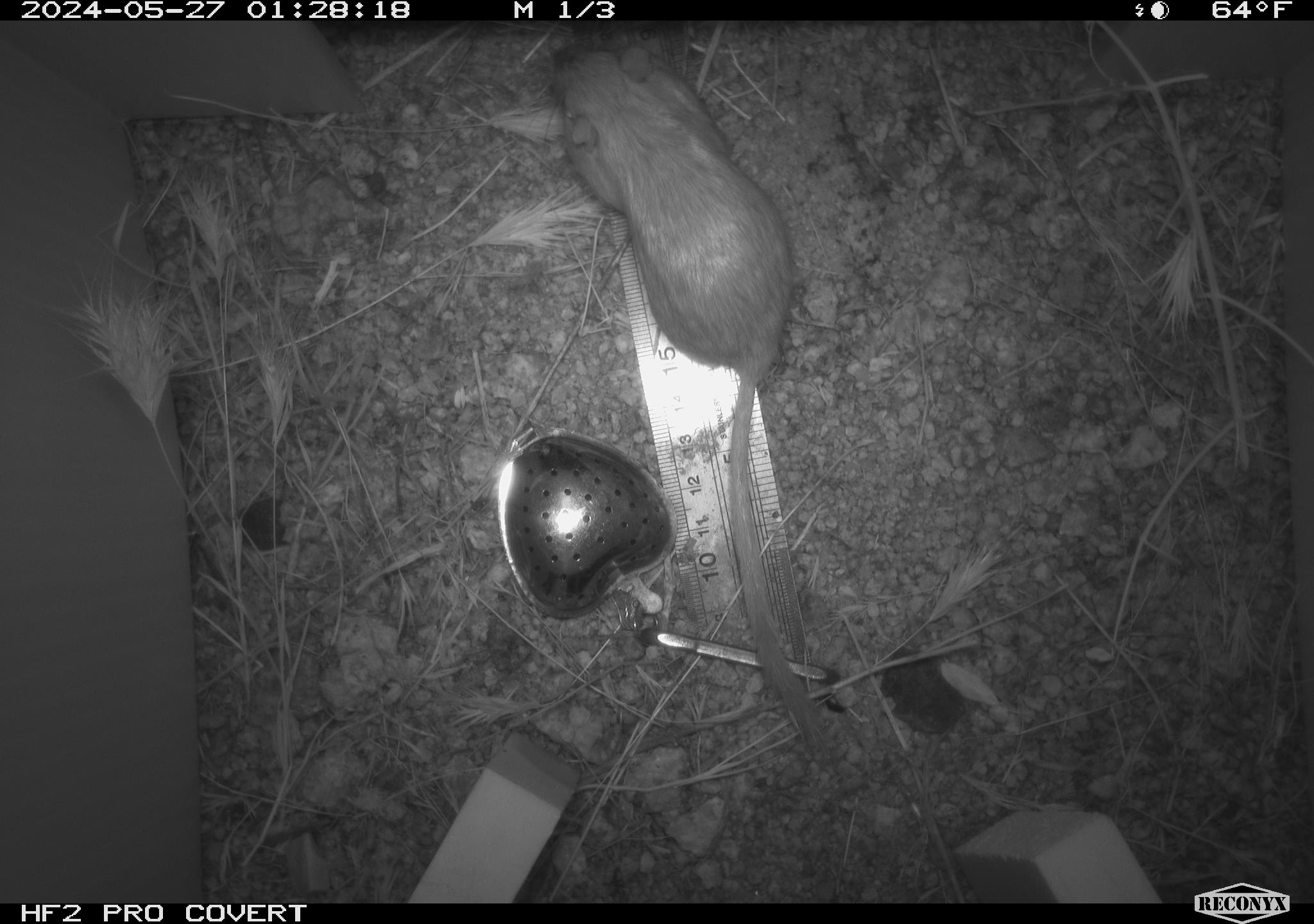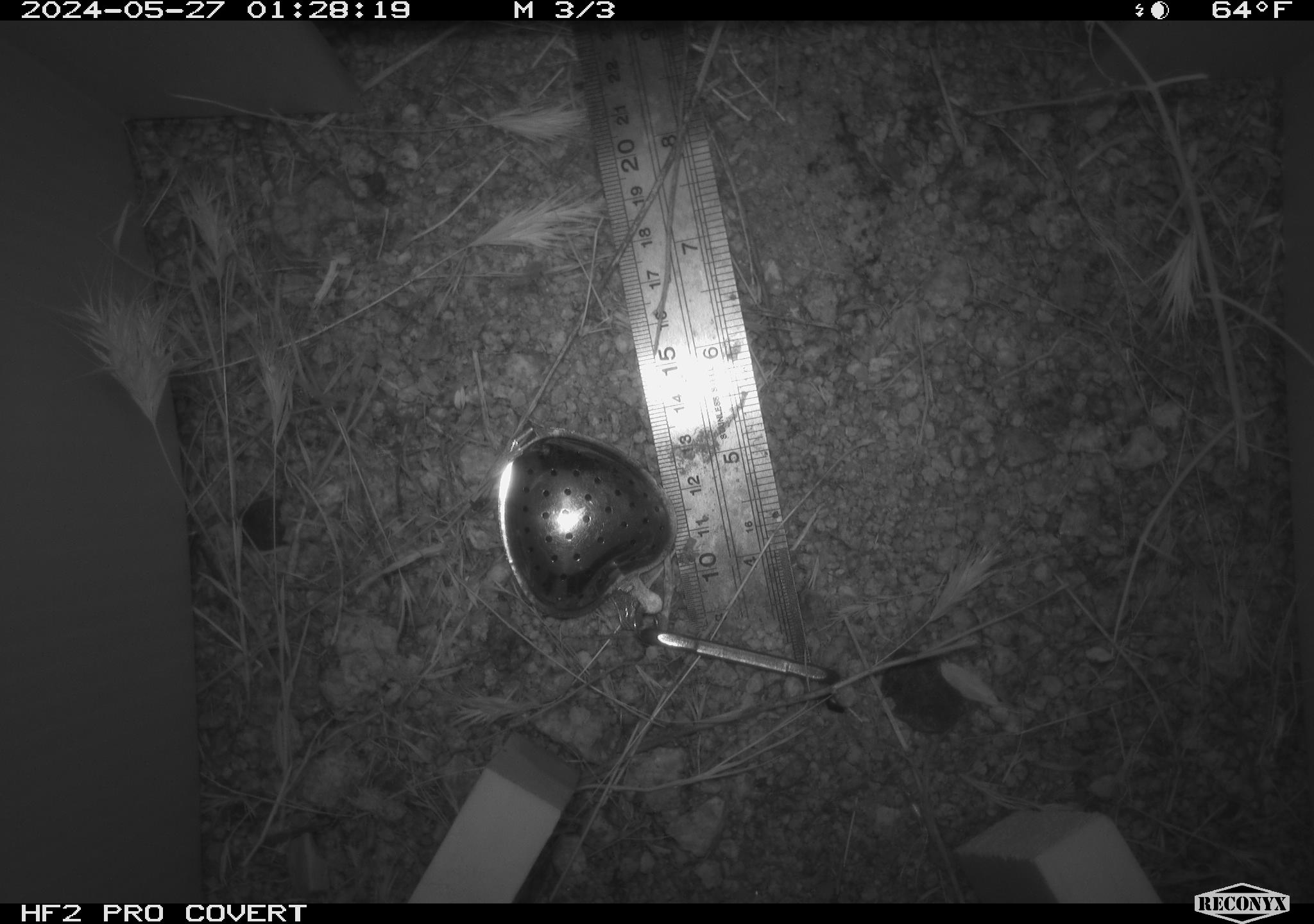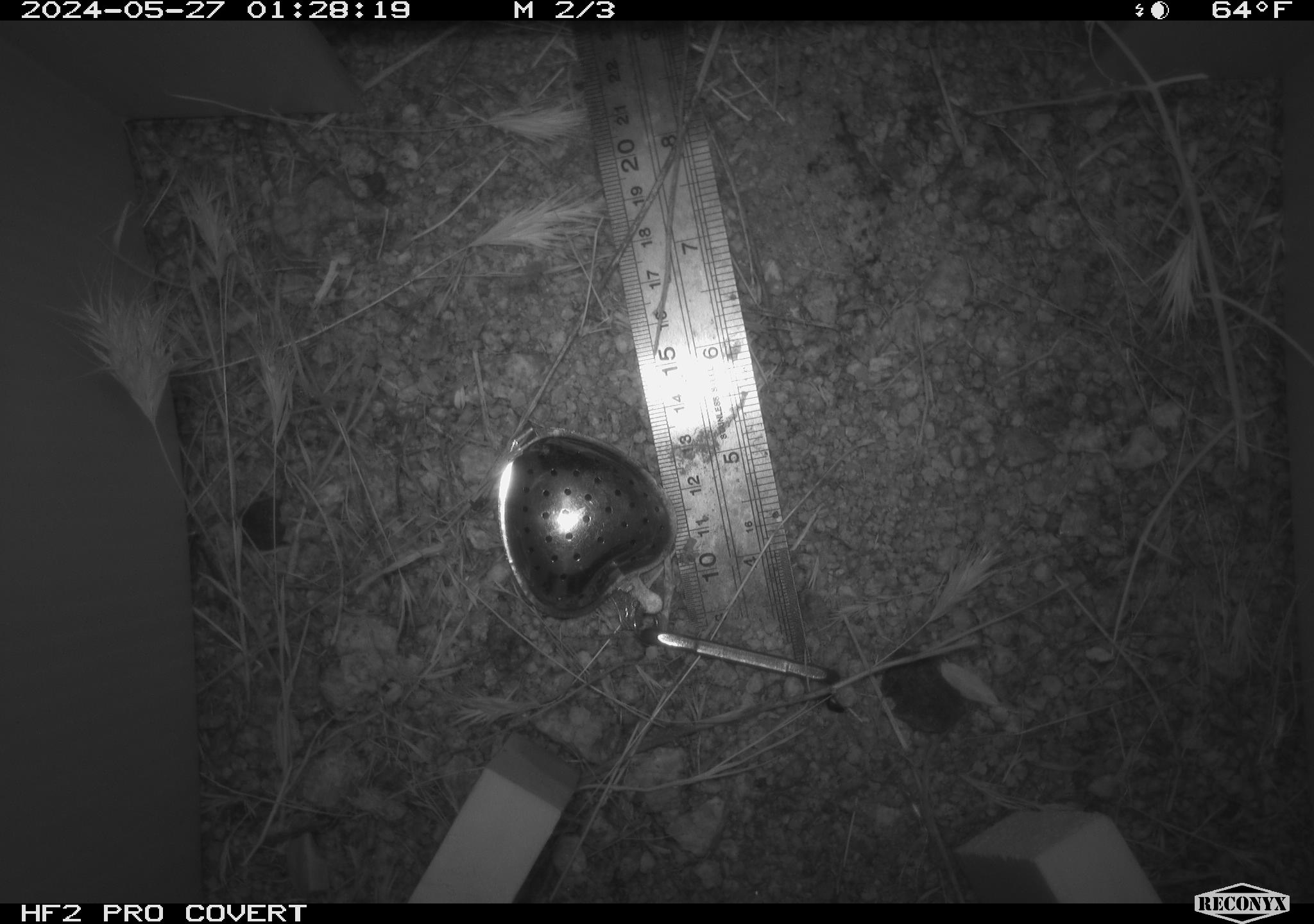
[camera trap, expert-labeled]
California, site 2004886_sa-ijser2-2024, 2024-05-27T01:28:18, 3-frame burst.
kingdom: Animalia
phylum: Chordata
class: Mammalia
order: Rodentia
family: Heteromyidae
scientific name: Heteromyidae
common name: kangaroo rats and pocket mice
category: heteromyidae family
Heteromyidae family (kangaroo rats and pocket mice) (Heteromyidae).